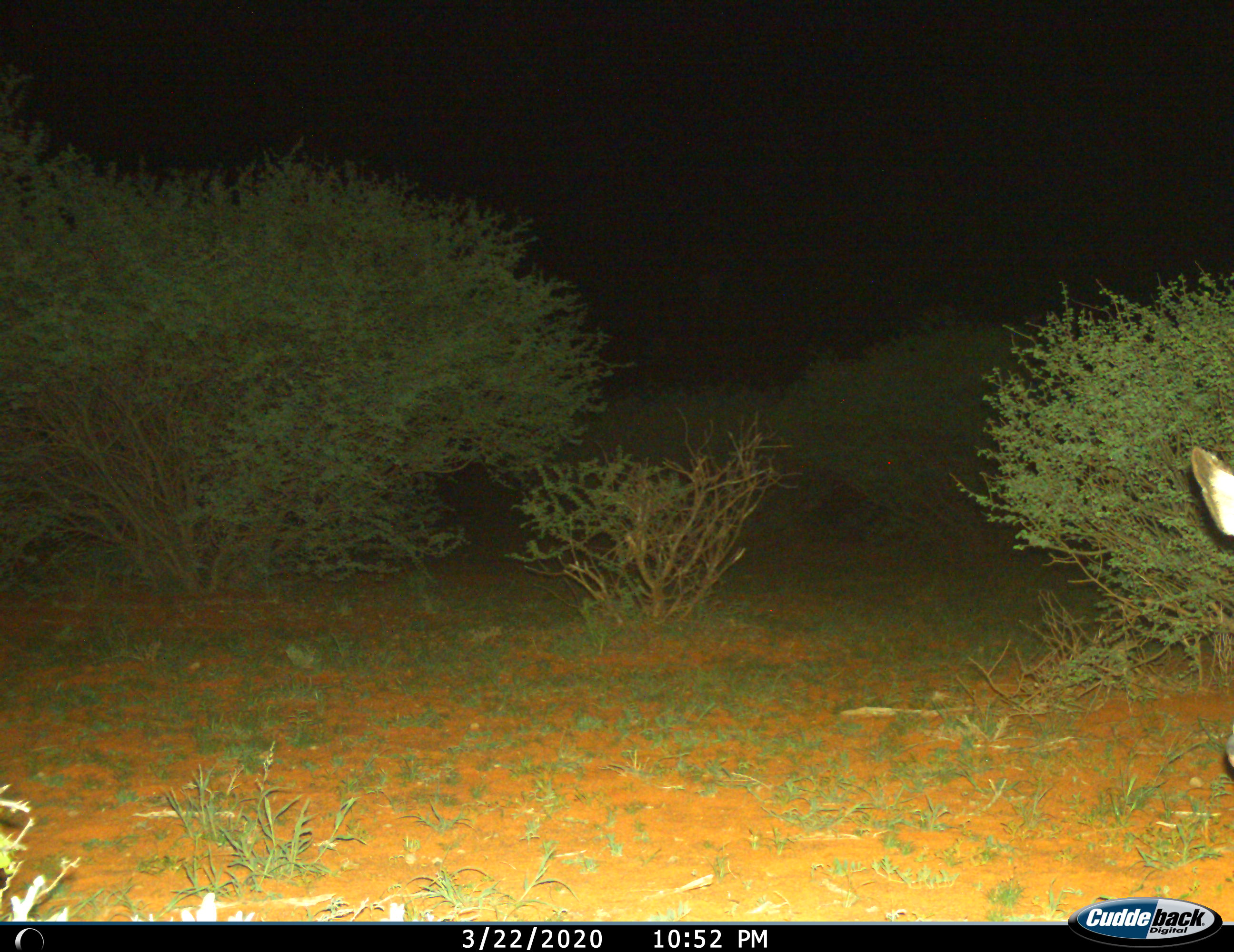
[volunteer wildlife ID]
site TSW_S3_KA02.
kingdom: Animalia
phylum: Chordata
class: Mammalia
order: Artiodactyla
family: Bovidae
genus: Aepyceros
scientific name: Aepyceros melampus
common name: impala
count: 1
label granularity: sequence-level